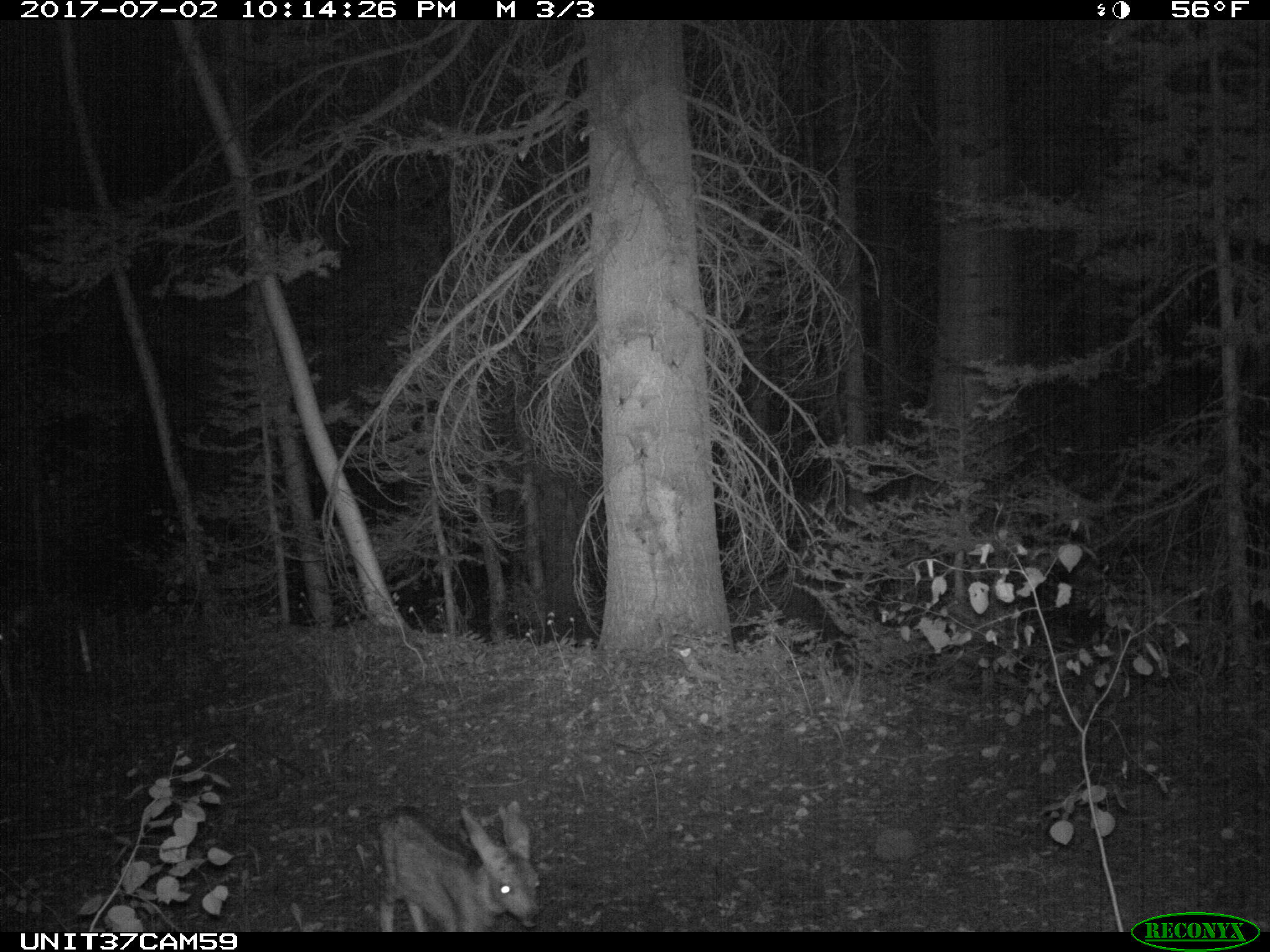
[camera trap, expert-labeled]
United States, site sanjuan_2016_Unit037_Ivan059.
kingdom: Animalia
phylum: Chordata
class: Mammalia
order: Artiodactyla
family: Cervidae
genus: Odocoileus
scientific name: Odocoileus hemionus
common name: mule deer